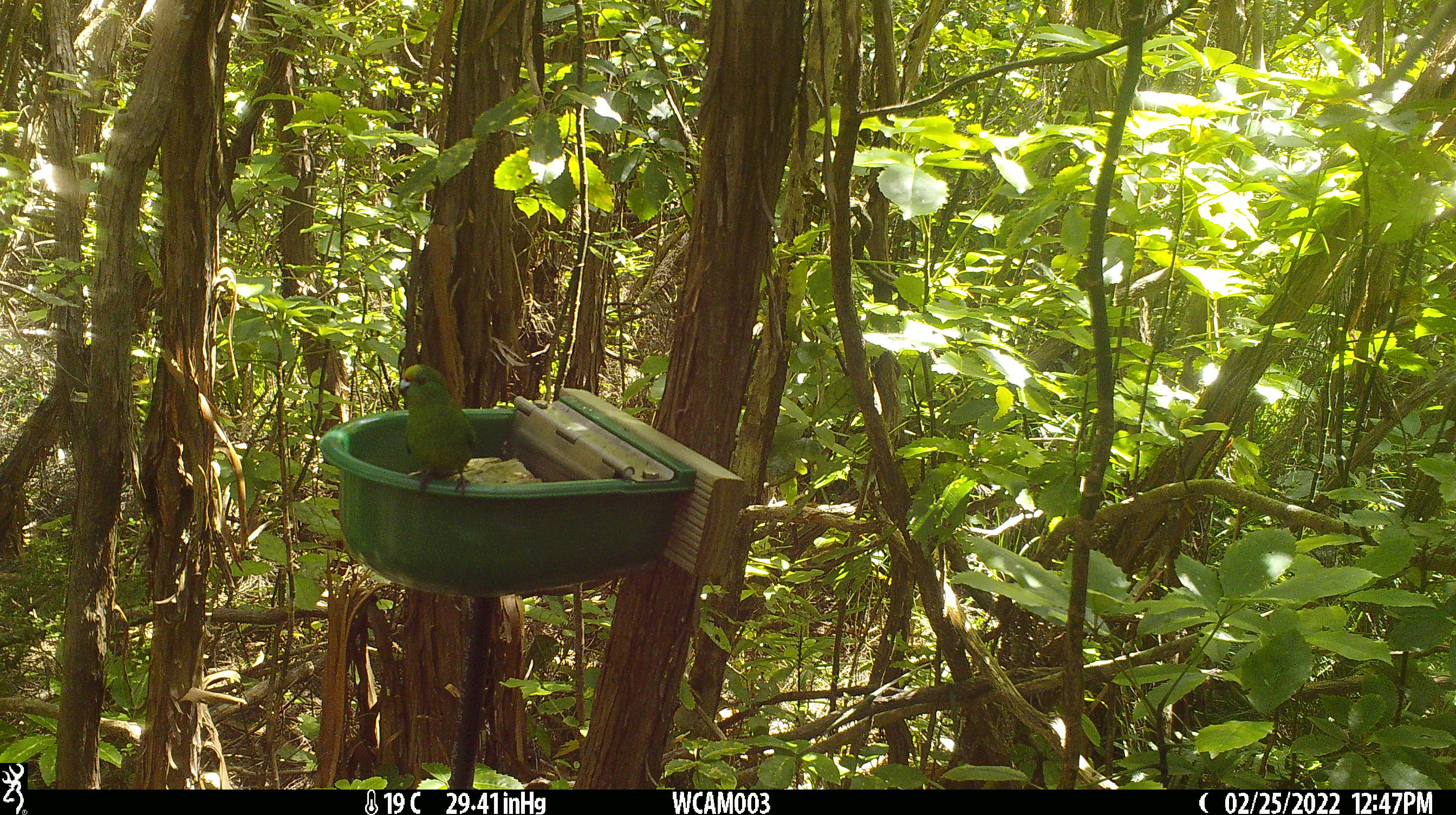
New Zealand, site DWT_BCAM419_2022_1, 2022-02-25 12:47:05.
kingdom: Animalia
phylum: Chordata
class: Aves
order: Psittaciformes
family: Psittaculidae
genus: Cyanoramphus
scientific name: Cyanoramphus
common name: parakeet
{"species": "parakeet (Cyanoramphus)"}